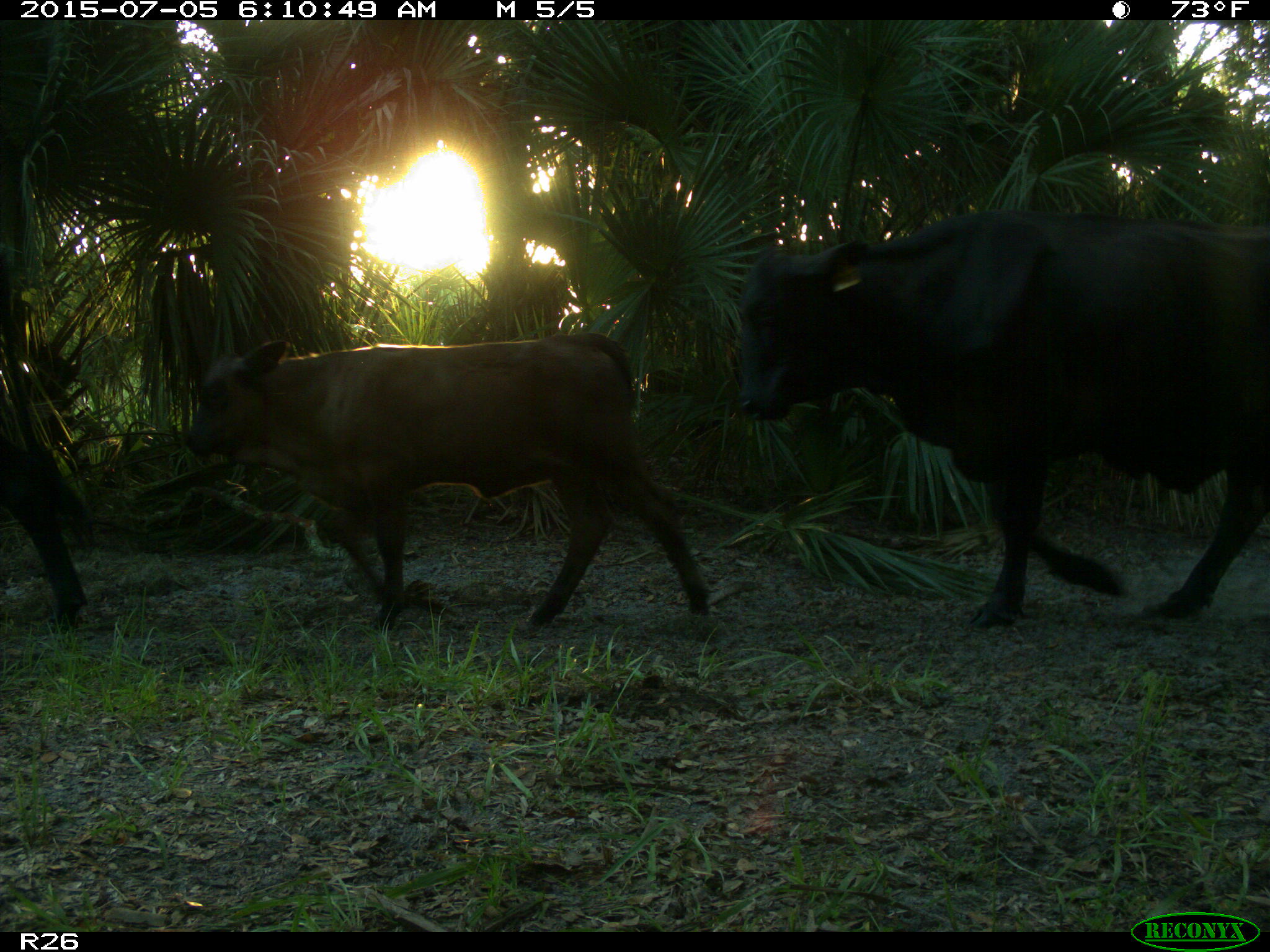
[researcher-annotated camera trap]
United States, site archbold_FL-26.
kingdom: Animalia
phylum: Chordata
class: Mammalia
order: Artiodactyla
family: Bovidae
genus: Bos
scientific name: Bos taurus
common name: domestic cow